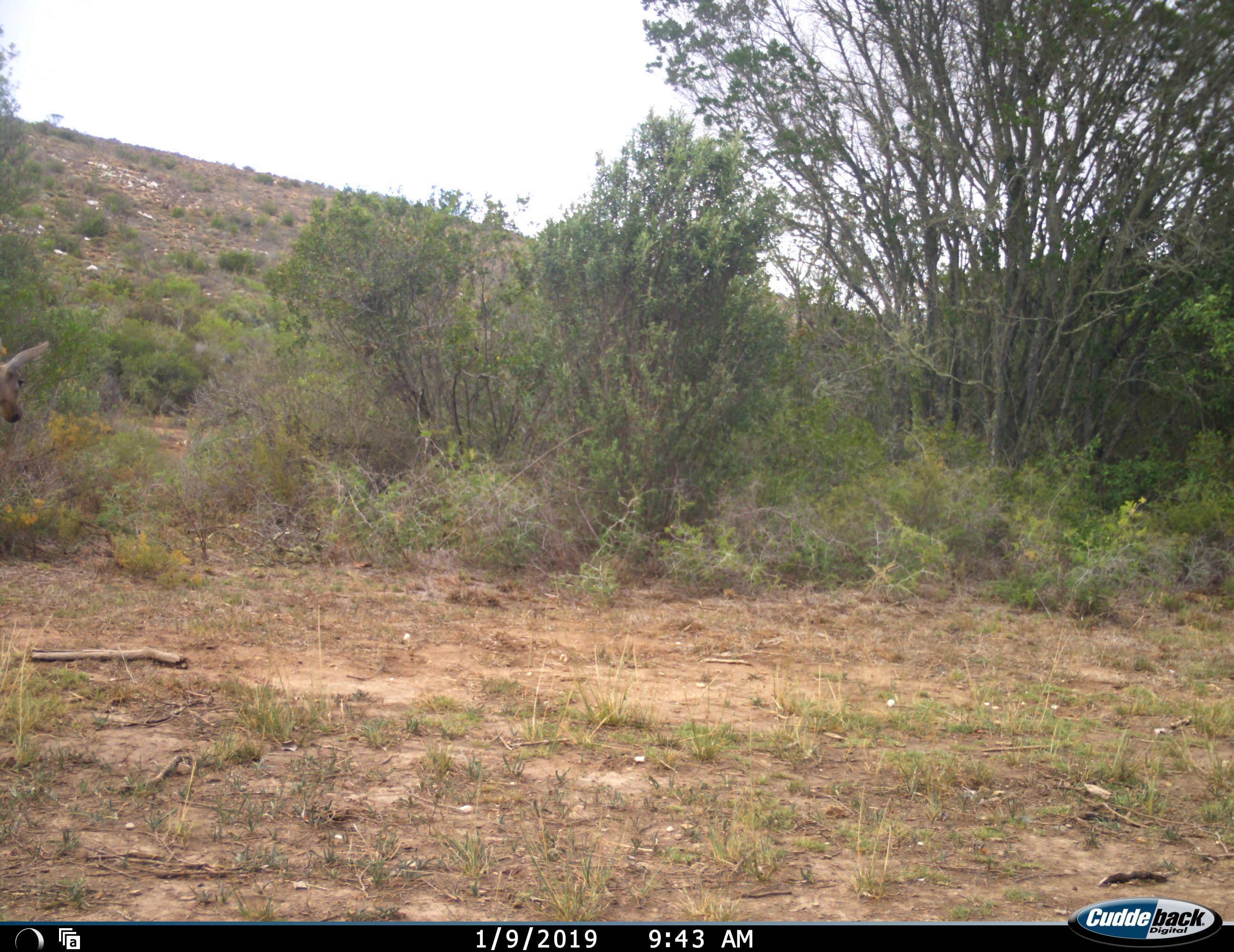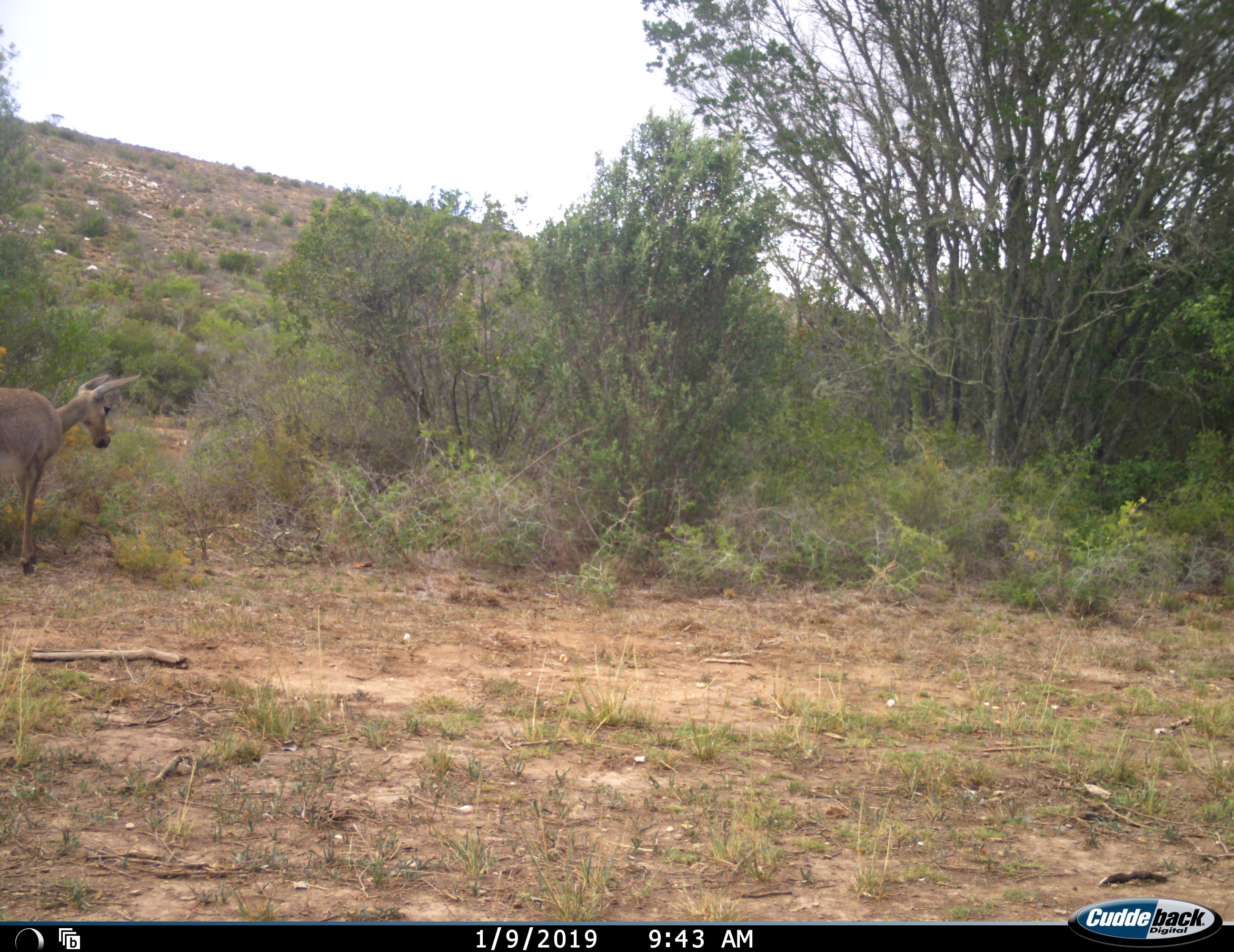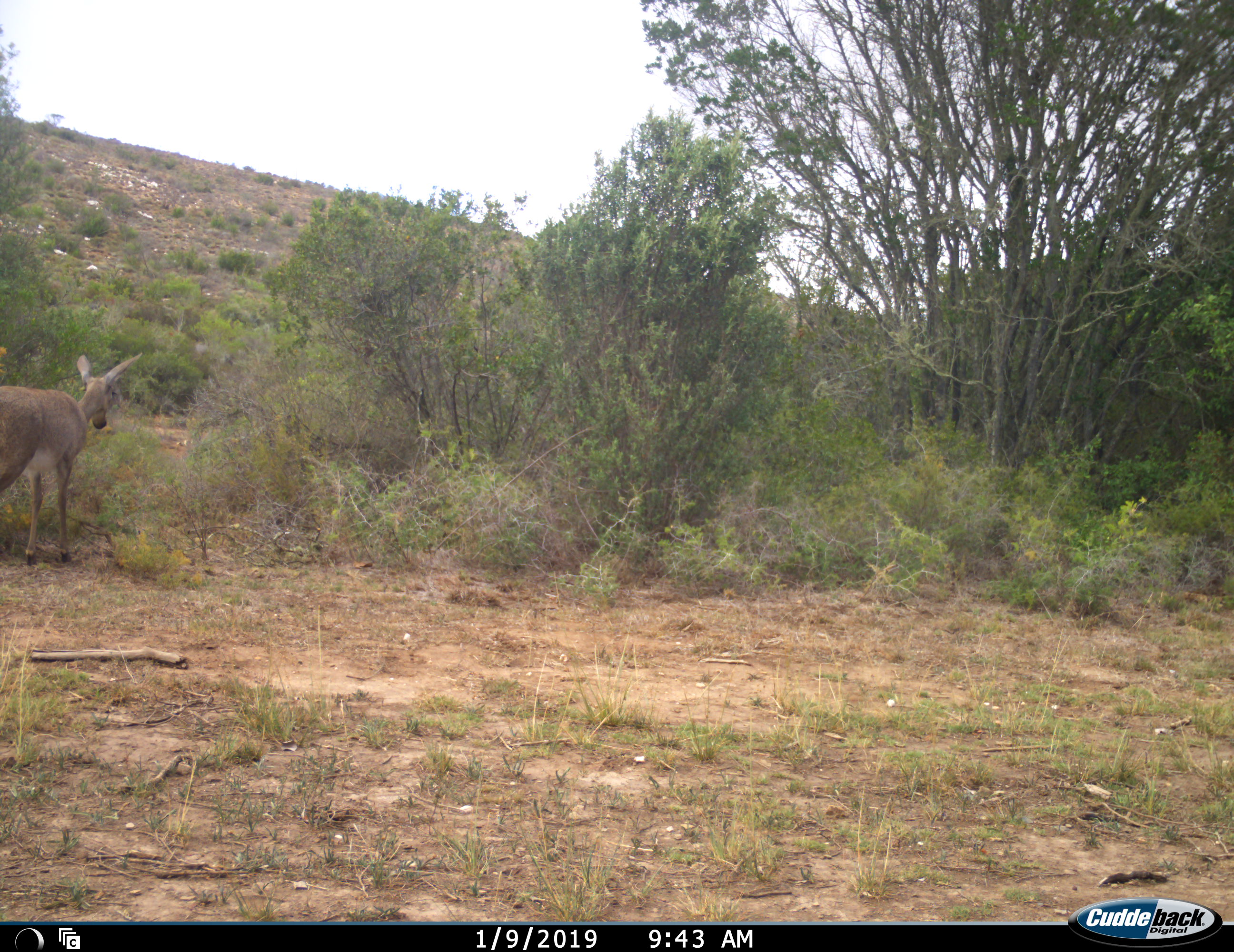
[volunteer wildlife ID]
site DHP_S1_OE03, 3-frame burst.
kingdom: Animalia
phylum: Chordata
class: Mammalia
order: Artiodactyla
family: Bovidae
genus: Pelea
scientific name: Pelea capreolus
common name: grey rhebok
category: rhebokgrey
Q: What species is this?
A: Rhebokgrey (grey rhebok) (Pelea capreolus).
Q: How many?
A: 1.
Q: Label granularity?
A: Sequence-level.